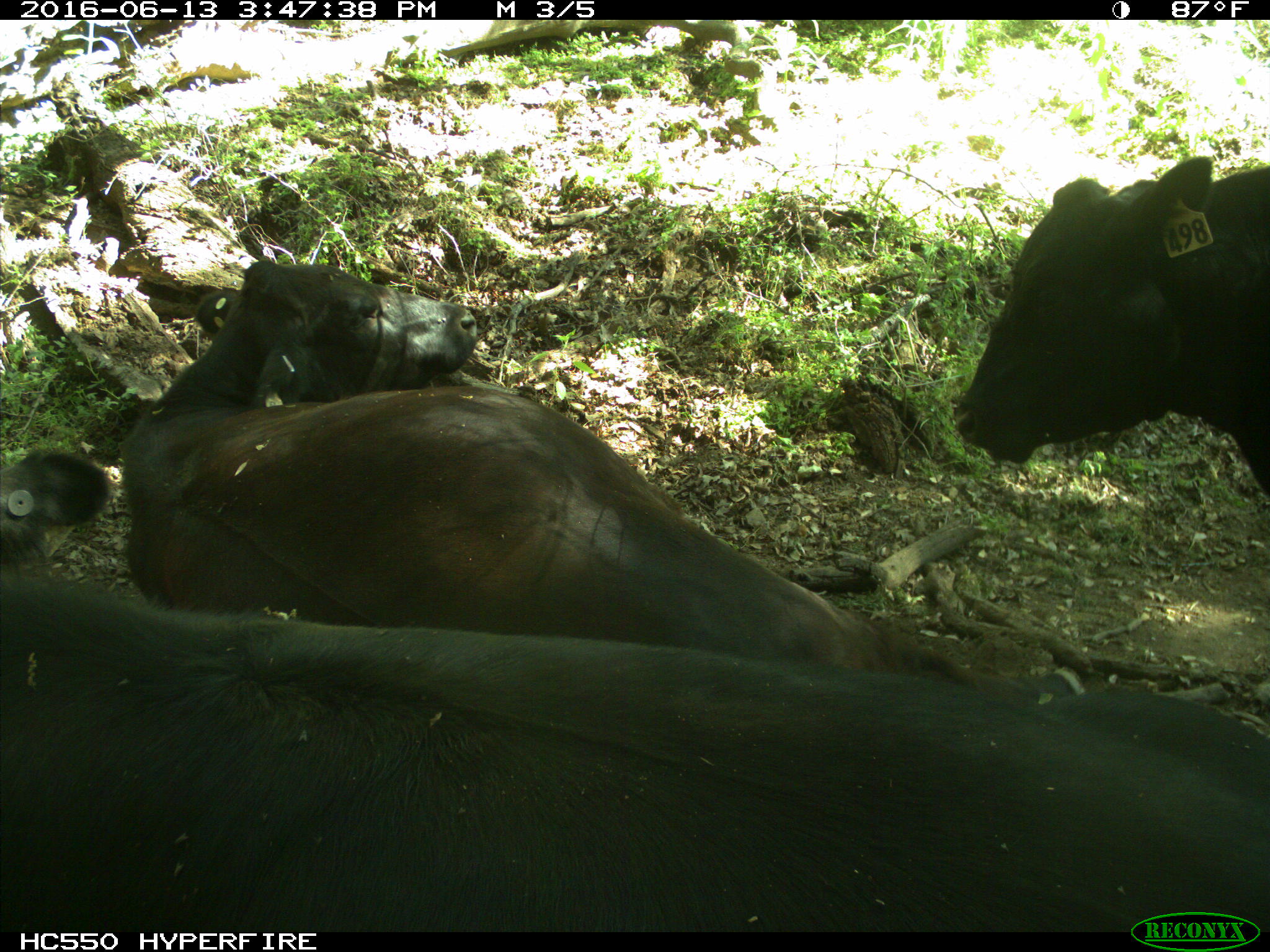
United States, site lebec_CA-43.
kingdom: Animalia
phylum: Chordata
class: Mammalia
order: Artiodactyla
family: Bovidae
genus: Bos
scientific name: Bos taurus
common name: domestic cow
Bos taurus (domestic cow).